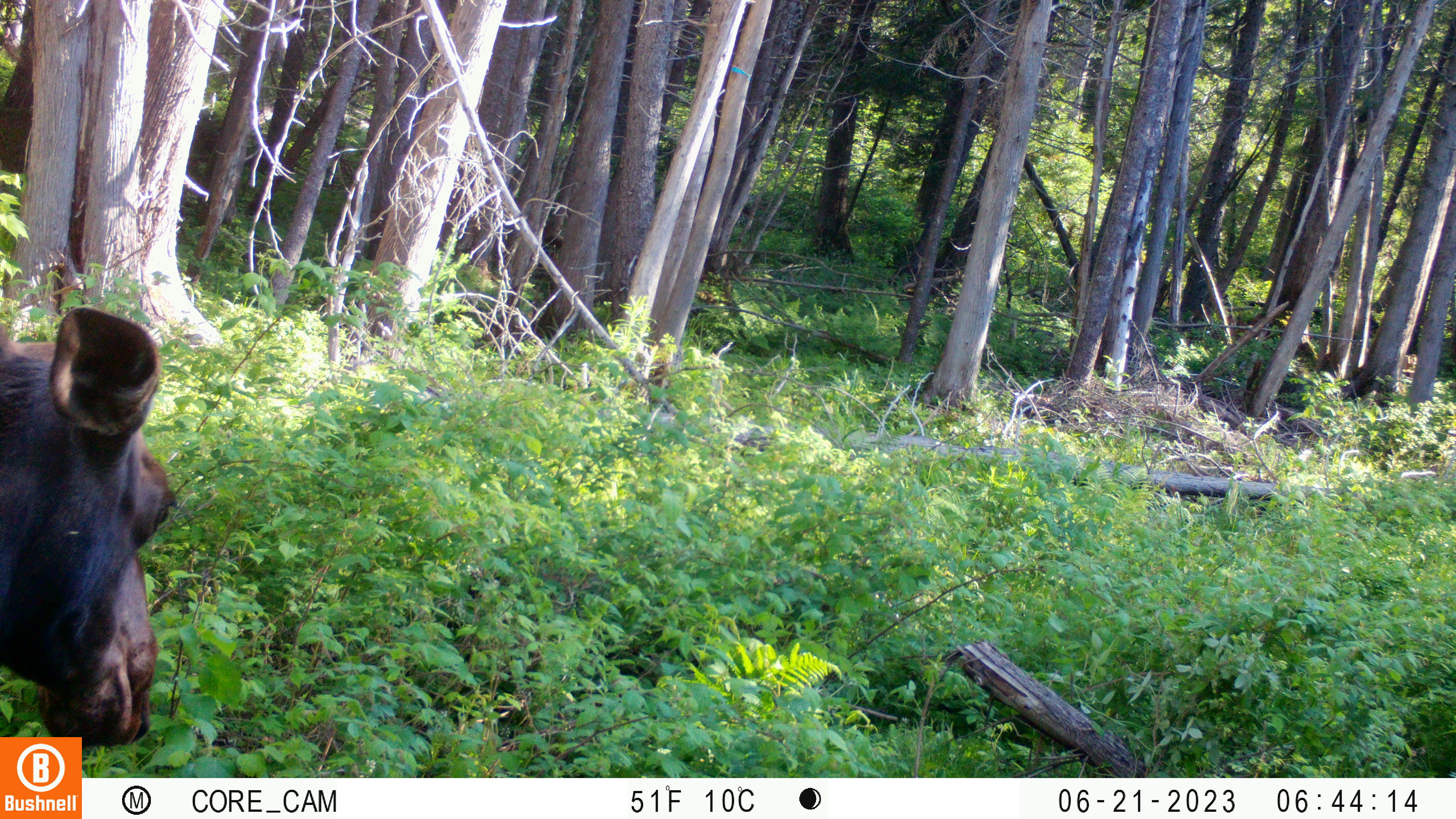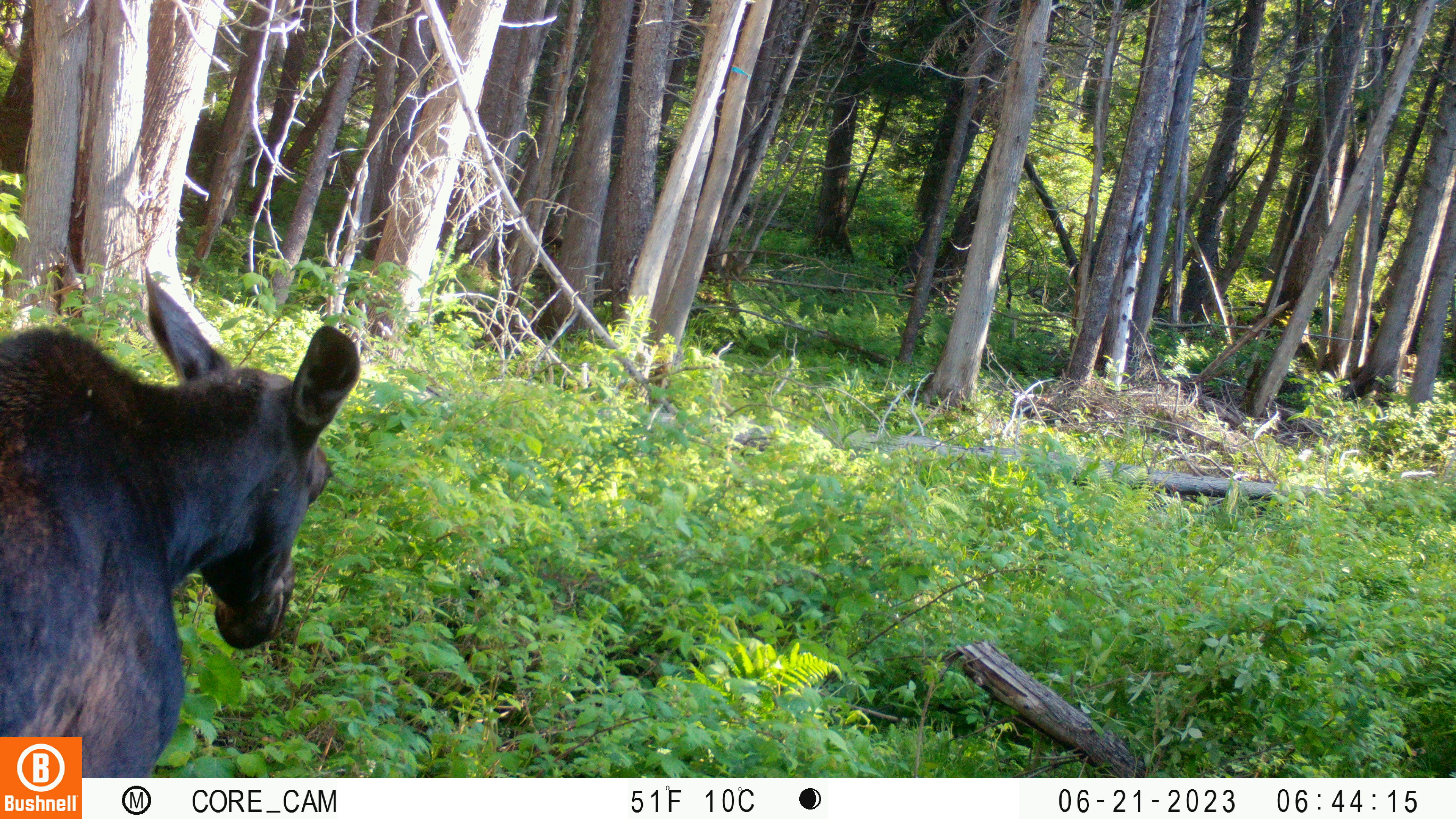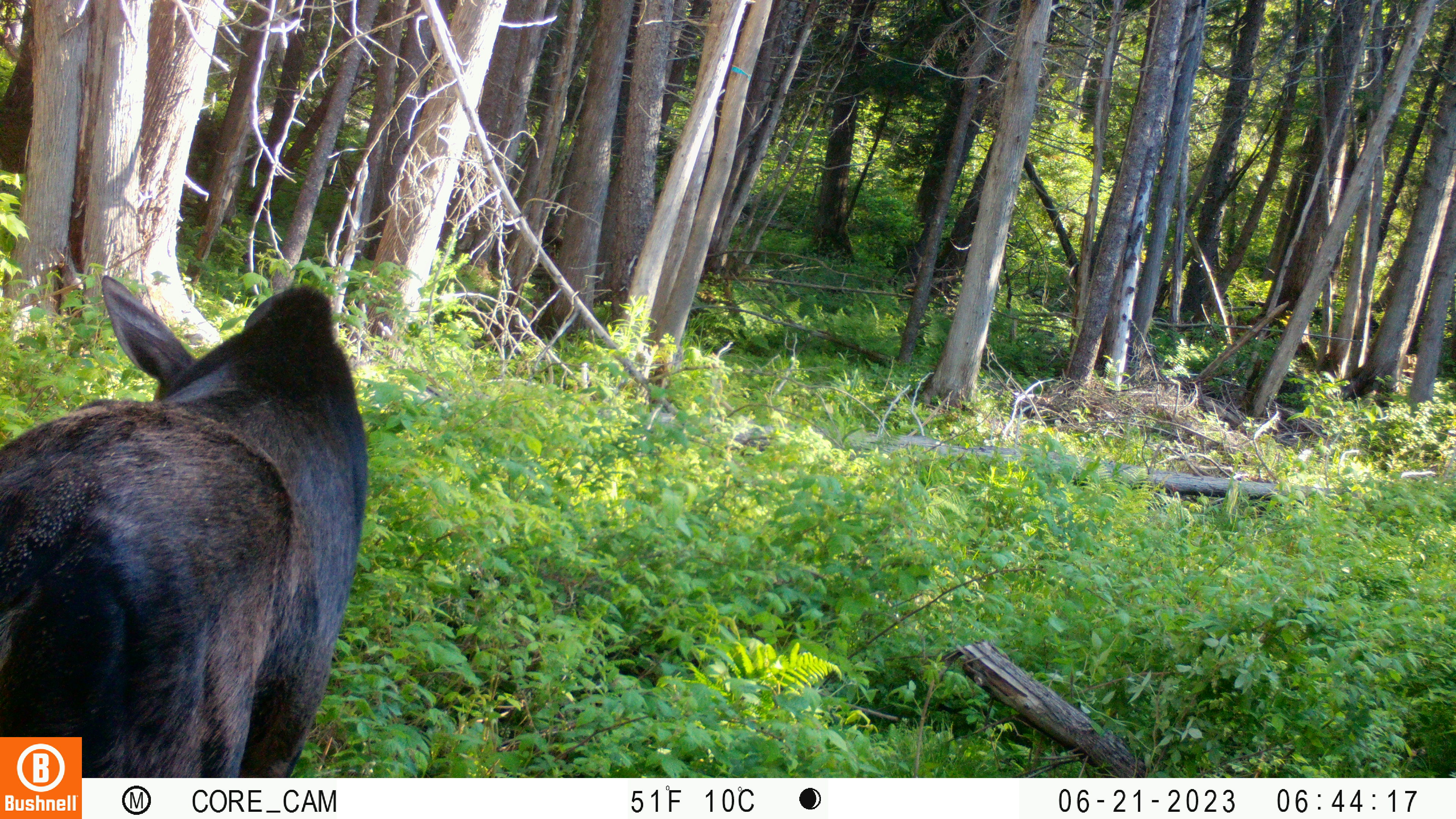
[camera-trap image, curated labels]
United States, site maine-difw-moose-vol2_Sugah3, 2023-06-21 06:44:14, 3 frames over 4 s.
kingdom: Animalia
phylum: Chordata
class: Mammalia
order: Artiodactyla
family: Cervidae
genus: Alces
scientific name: Alces alces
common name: moose